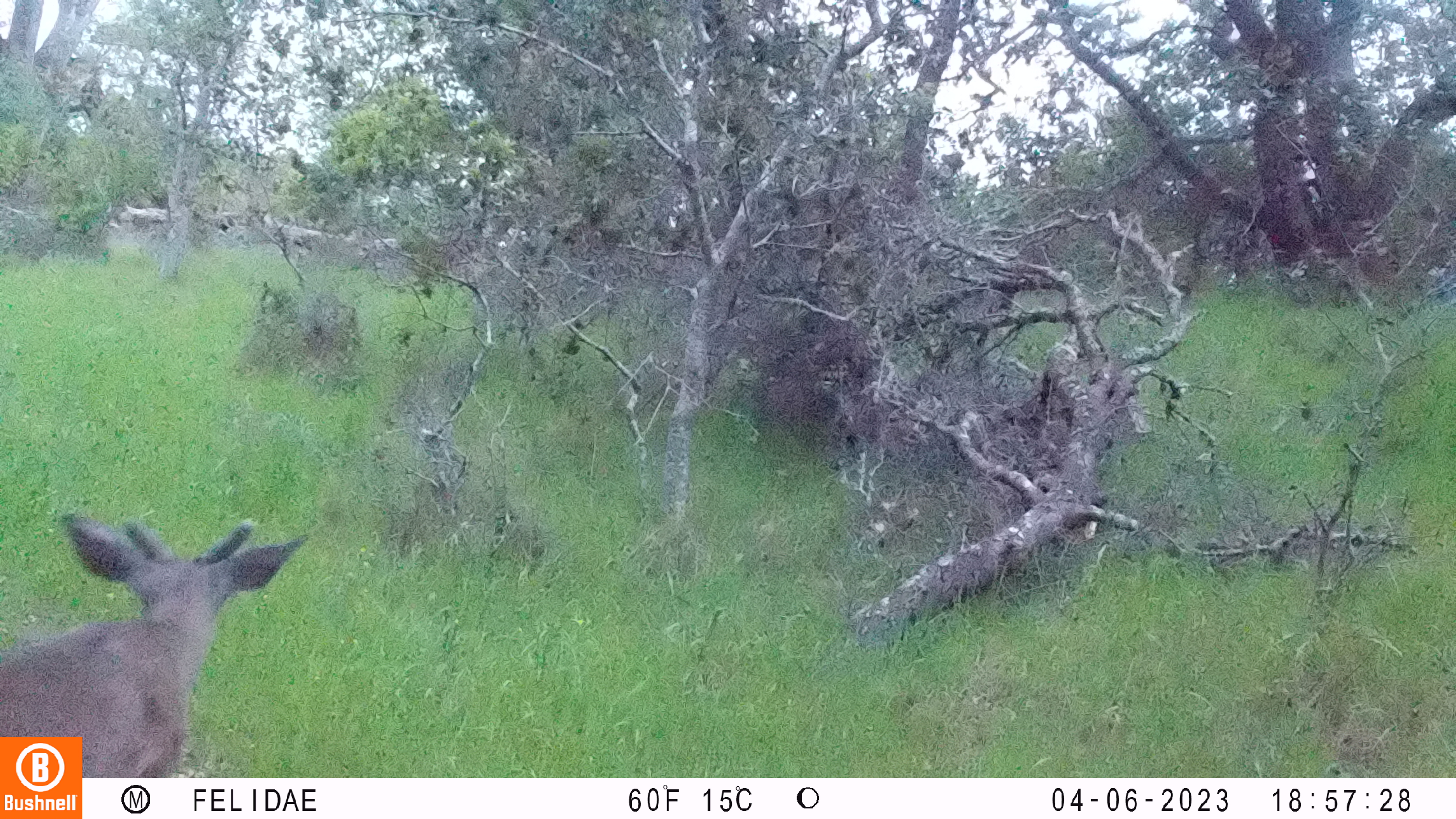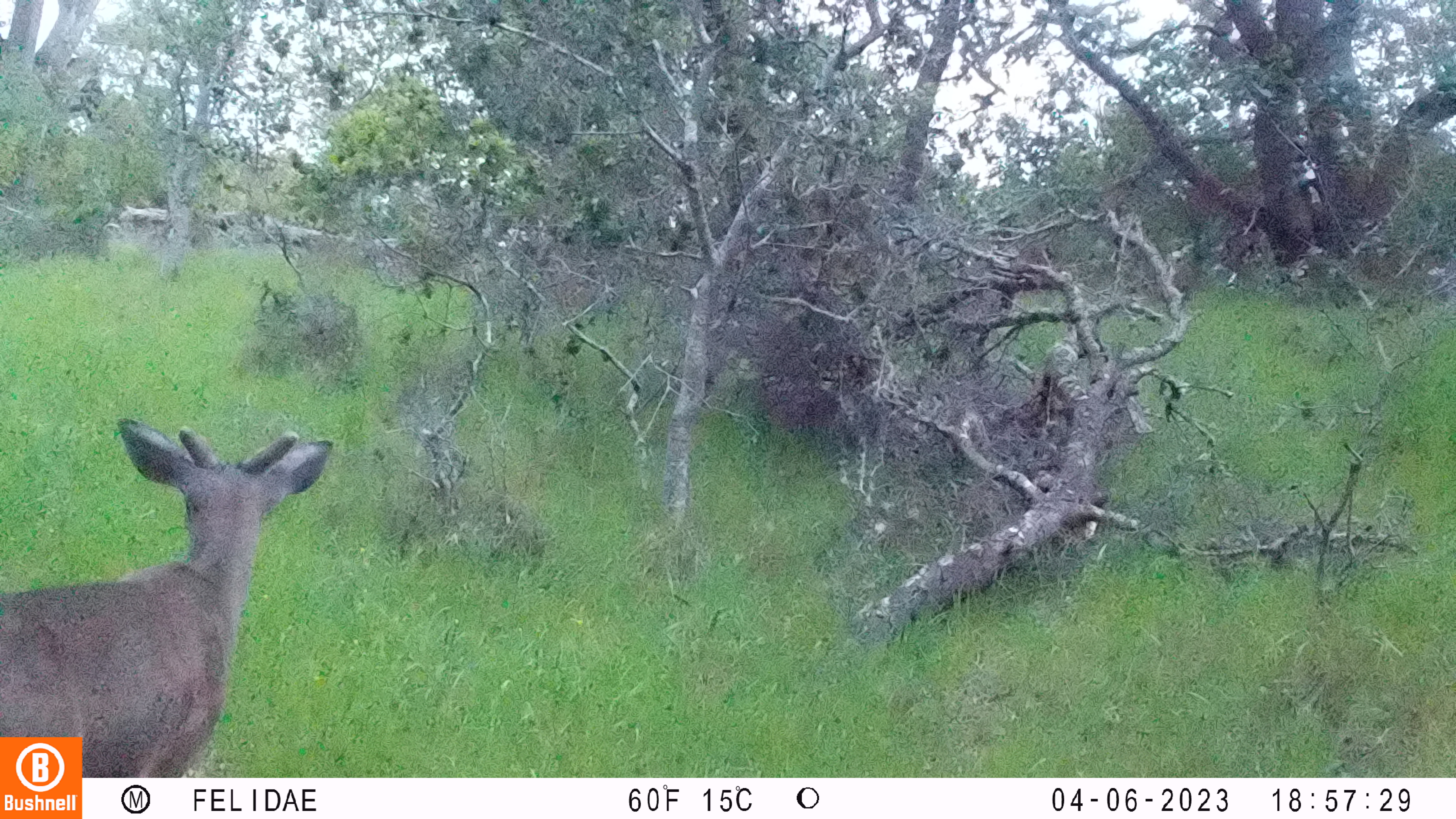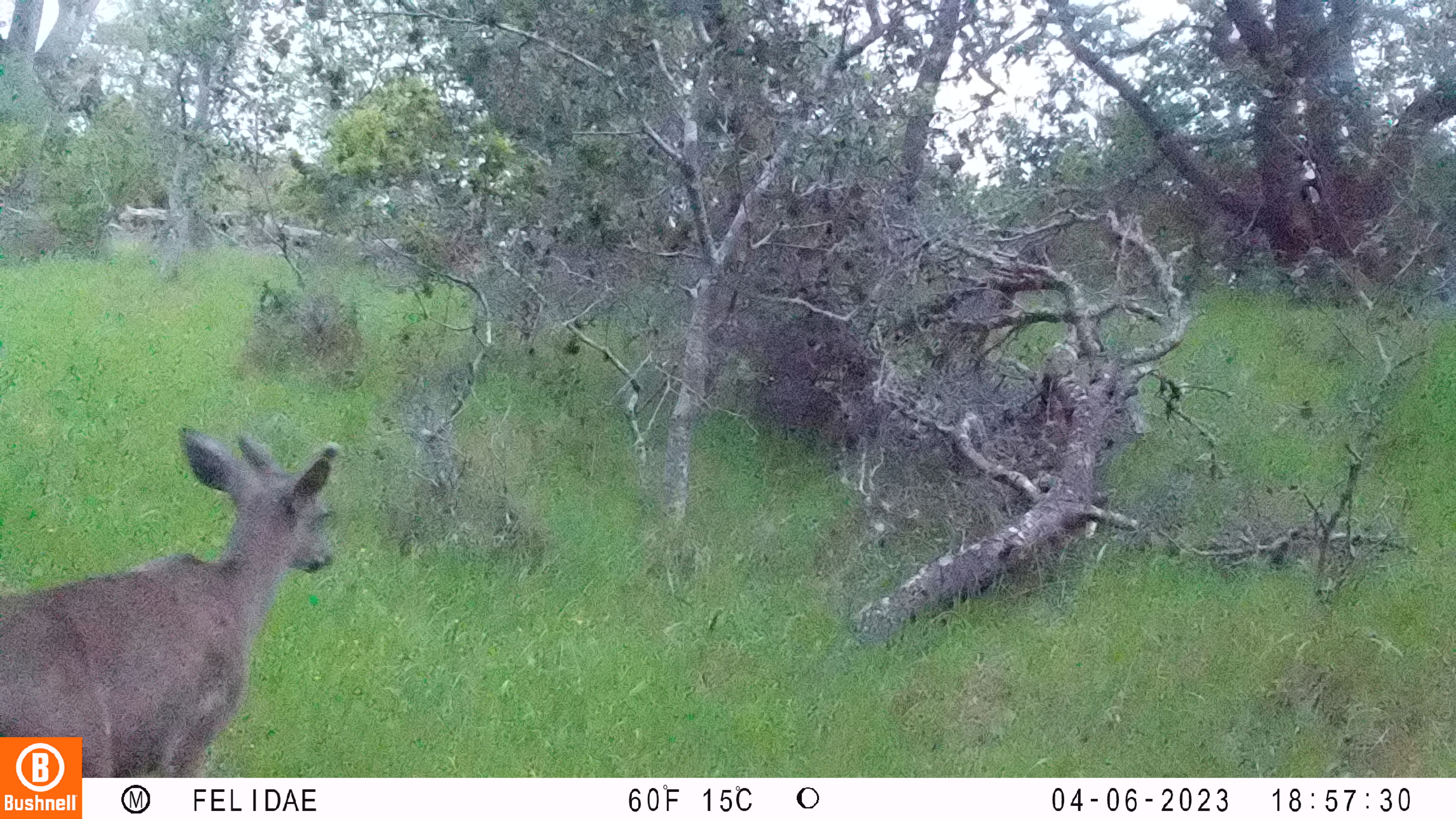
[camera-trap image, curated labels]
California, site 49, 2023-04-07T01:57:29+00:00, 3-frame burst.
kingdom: Animalia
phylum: Chordata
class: Mammalia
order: Artiodactyla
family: Cervidae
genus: Odocoileus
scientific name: Odocoileus hemionus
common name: mule deer